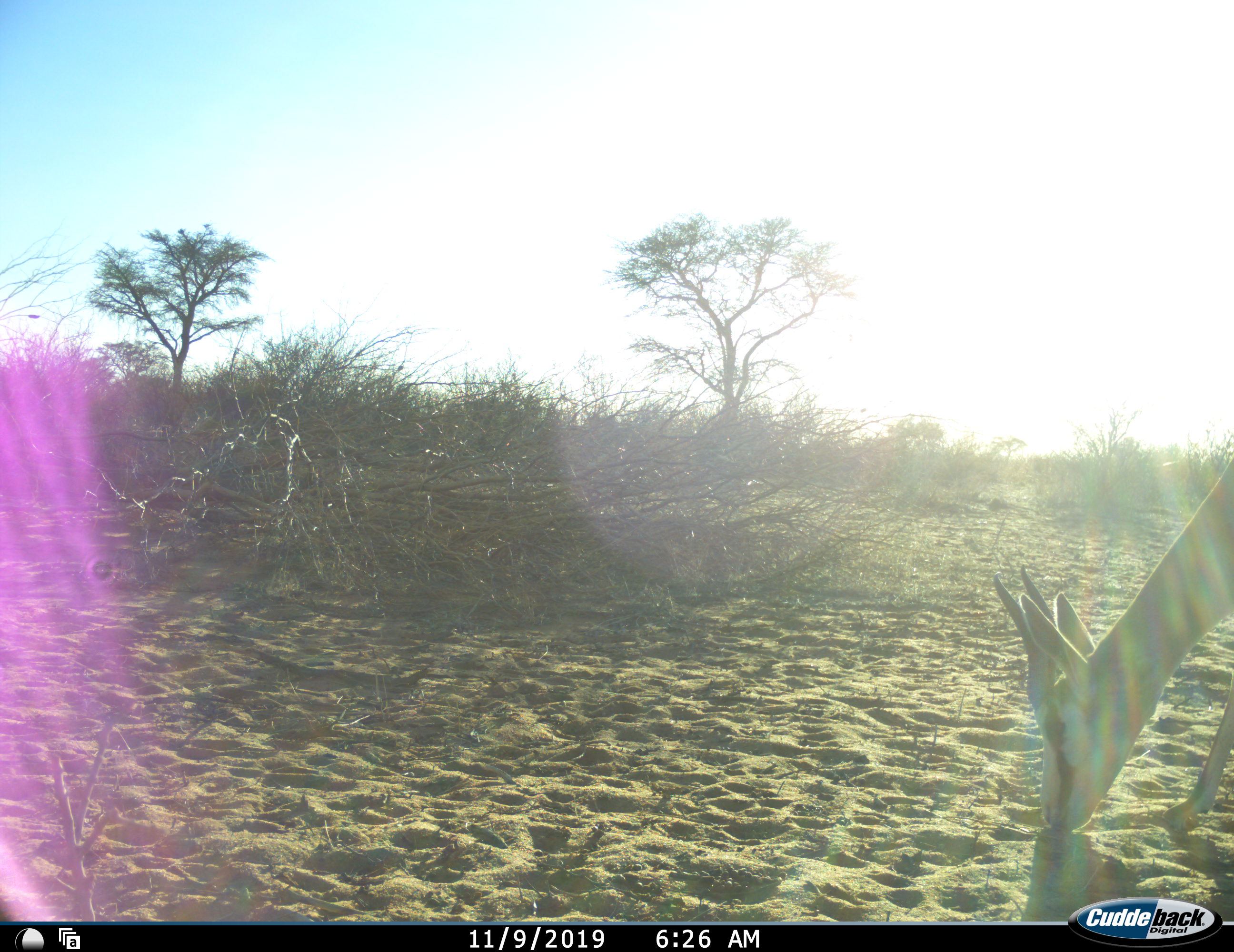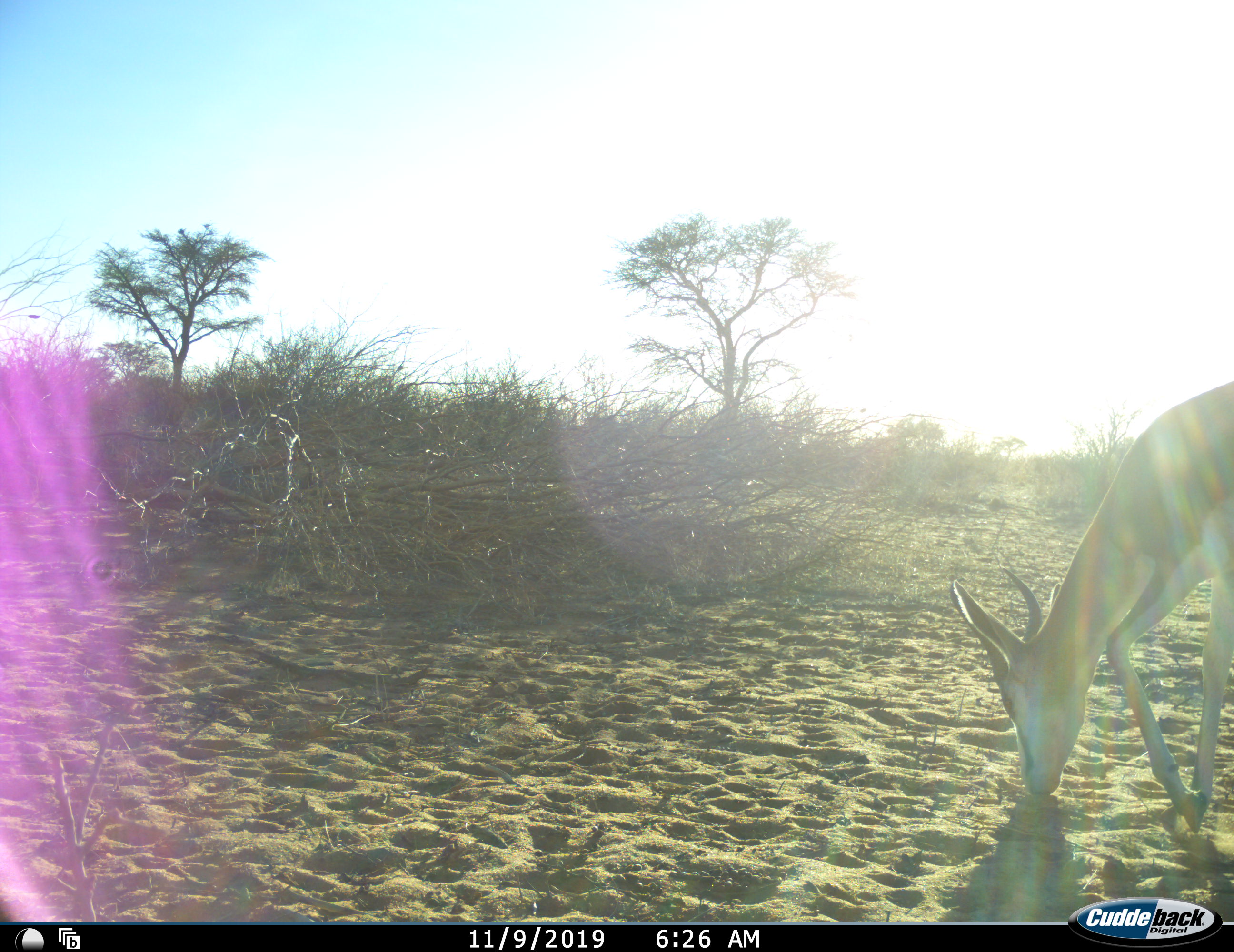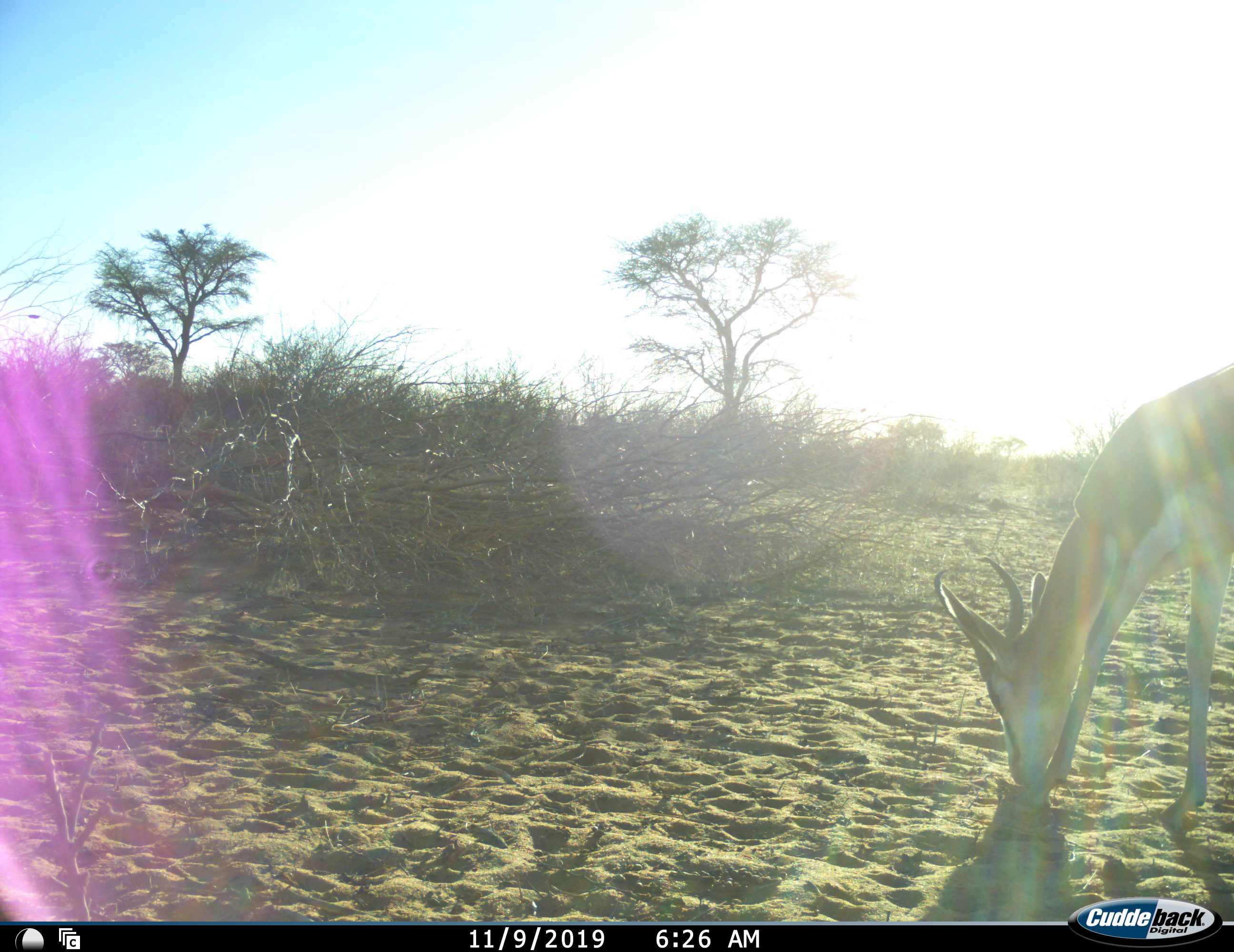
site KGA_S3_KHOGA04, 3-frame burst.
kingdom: Animalia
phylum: Chordata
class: Mammalia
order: Artiodactyla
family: Bovidae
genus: Antidorcas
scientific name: Antidorcas marsupialis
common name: springbok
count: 1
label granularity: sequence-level